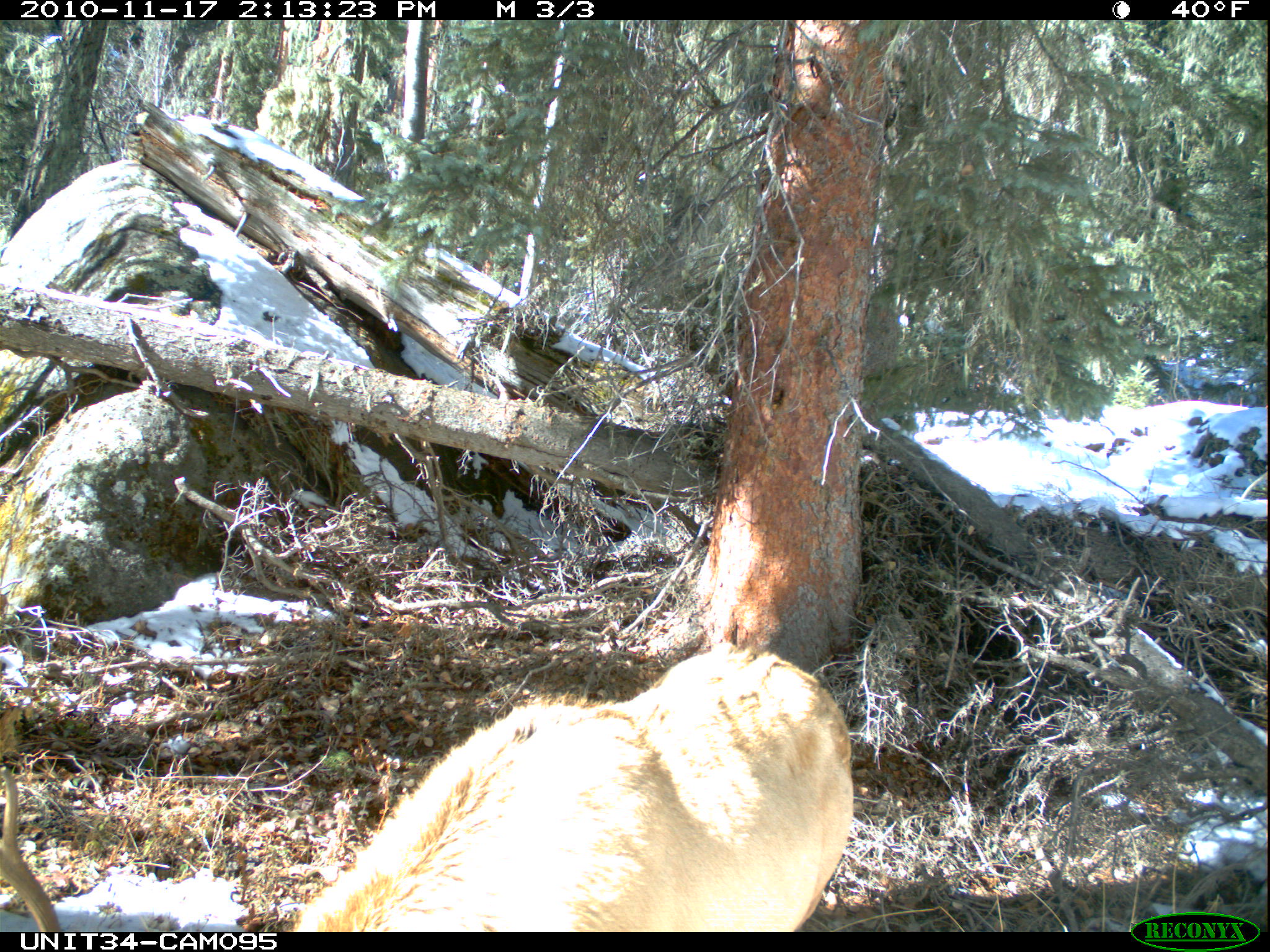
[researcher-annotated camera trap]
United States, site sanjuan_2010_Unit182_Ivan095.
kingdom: Animalia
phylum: Chordata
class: Mammalia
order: Artiodactyla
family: Cervidae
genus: Cervus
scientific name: Cervus elaphus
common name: red deer